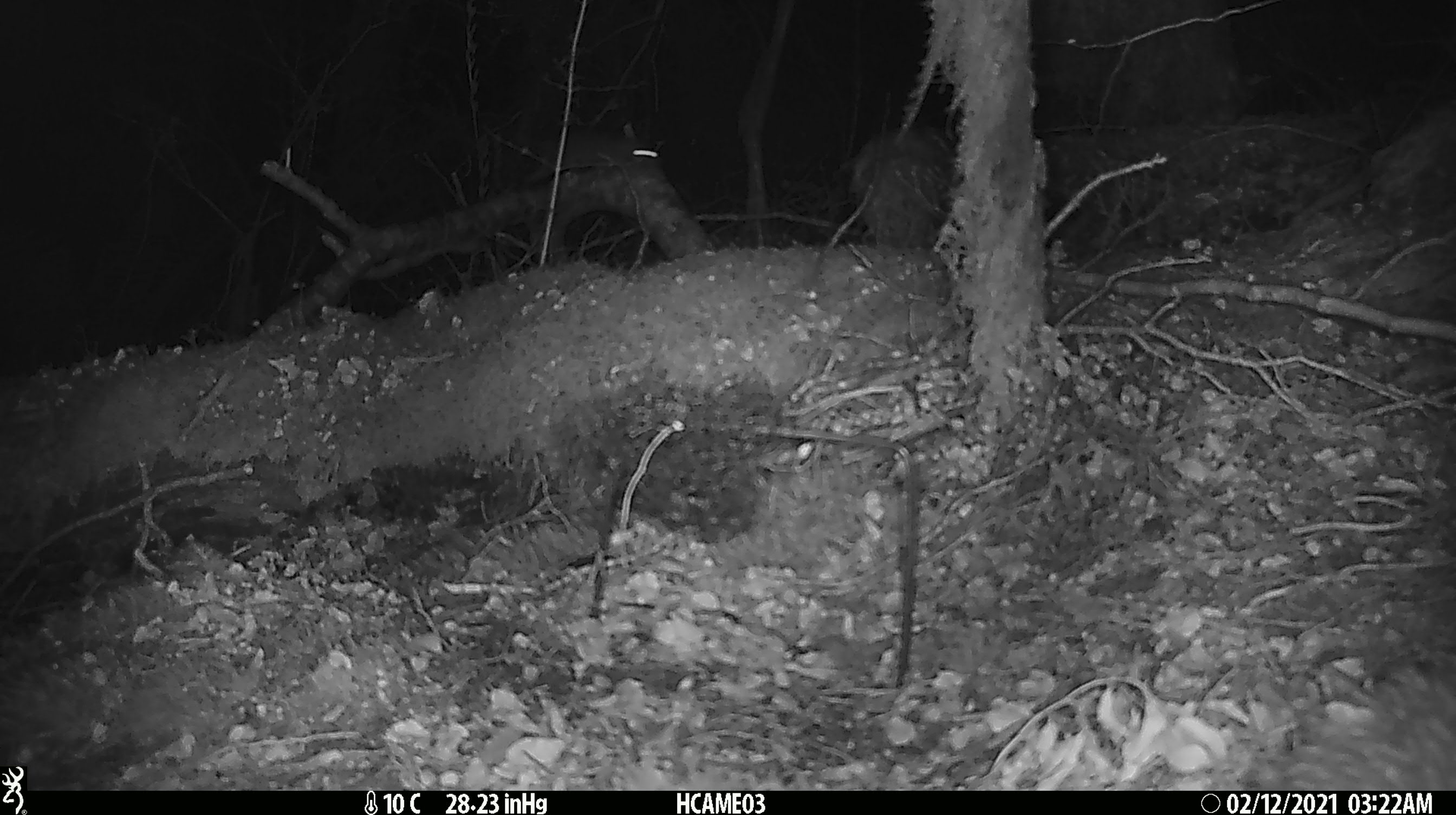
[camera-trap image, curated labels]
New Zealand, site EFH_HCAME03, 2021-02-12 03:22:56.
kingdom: Animalia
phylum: Chordata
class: Mammalia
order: Rodentia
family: Muridae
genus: Rattus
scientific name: Rattus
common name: rat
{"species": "rat (Rattus)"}